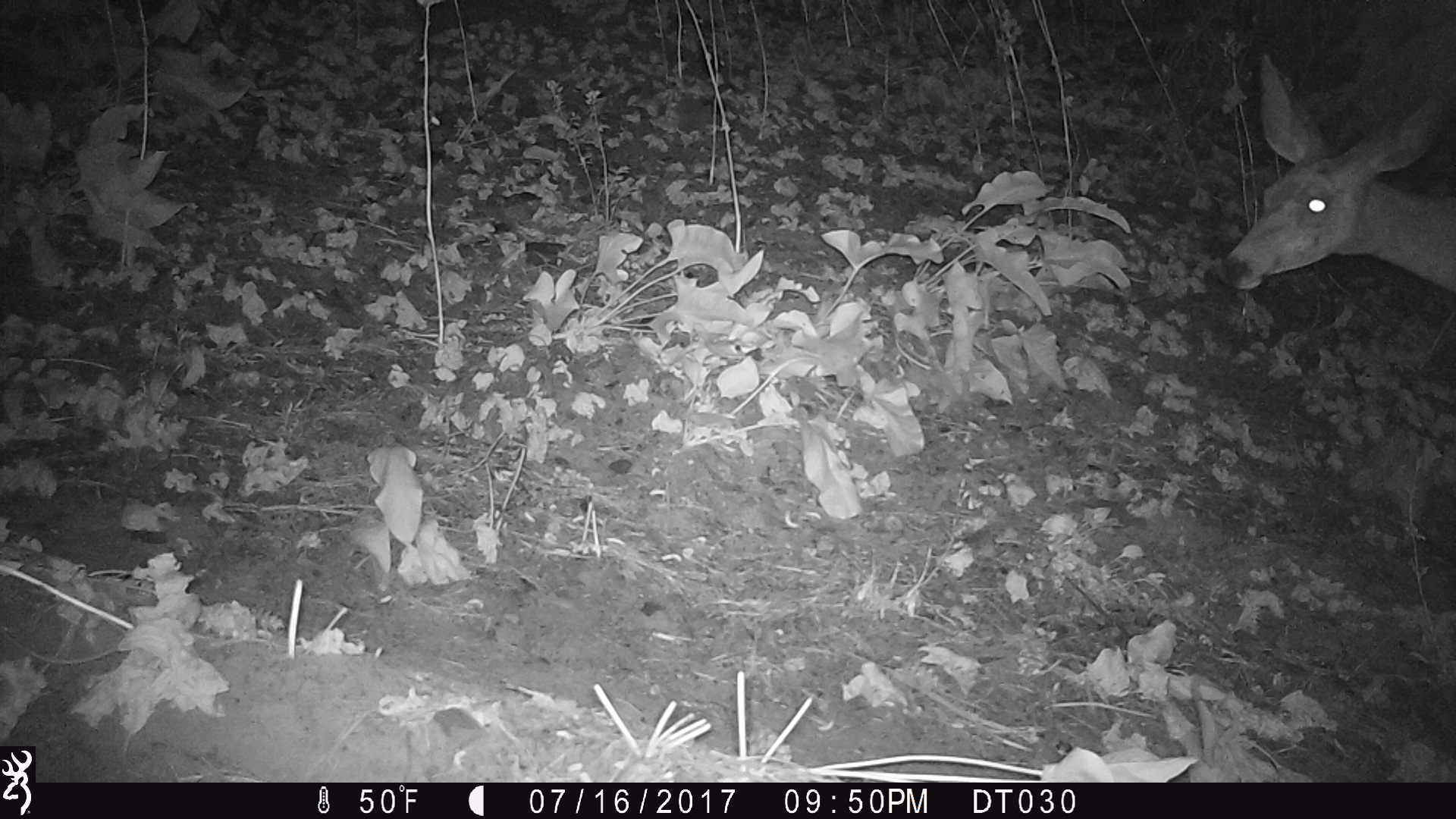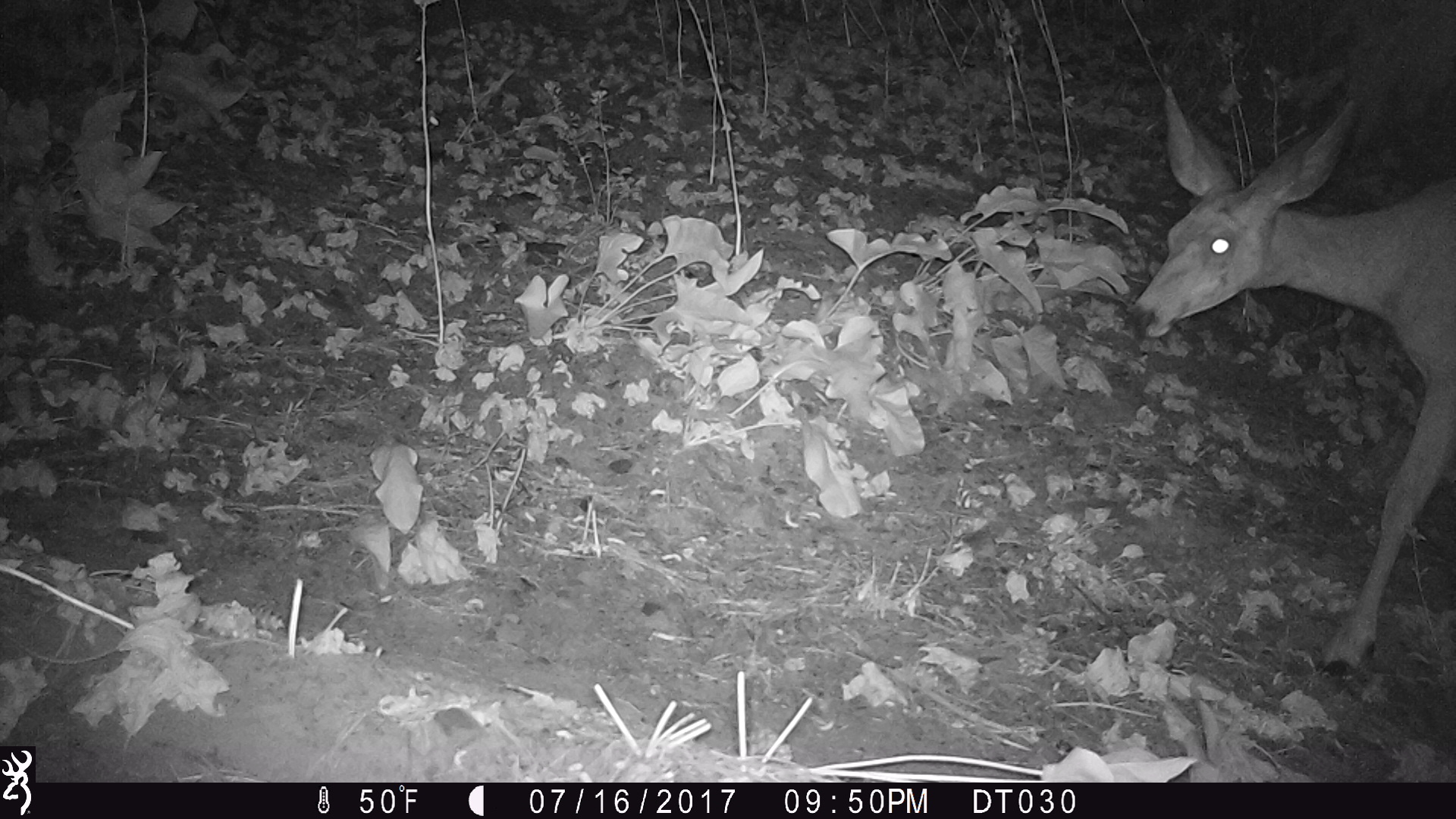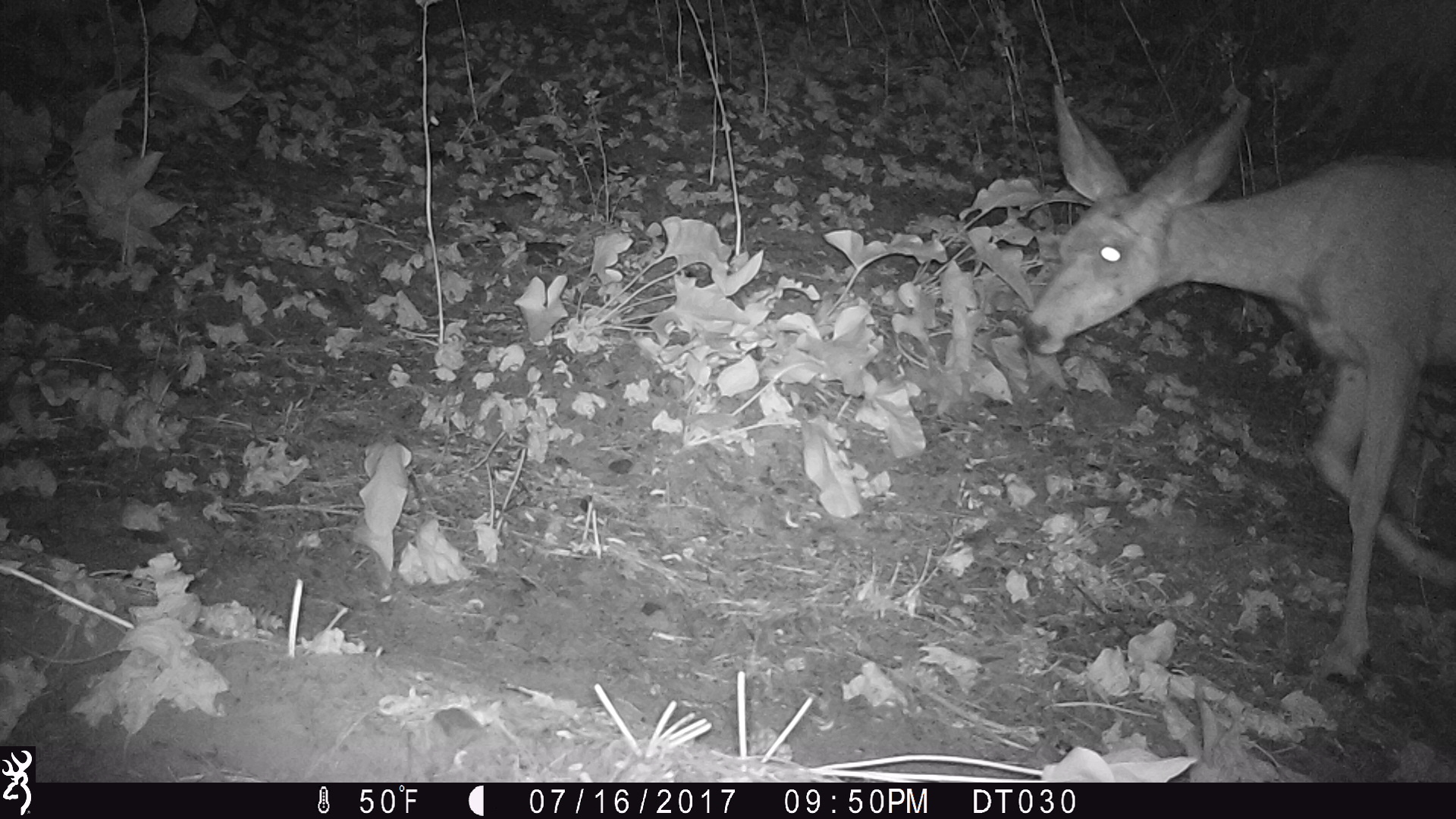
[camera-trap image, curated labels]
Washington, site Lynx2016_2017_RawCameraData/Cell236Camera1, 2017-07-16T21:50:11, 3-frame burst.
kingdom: Animalia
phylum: Chordata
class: Mammalia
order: Artiodactyla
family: Cervidae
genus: Odocoileus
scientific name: Odocoileus hemionus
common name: mule deer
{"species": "Odocoileus hemionus (mule deer)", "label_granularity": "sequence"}